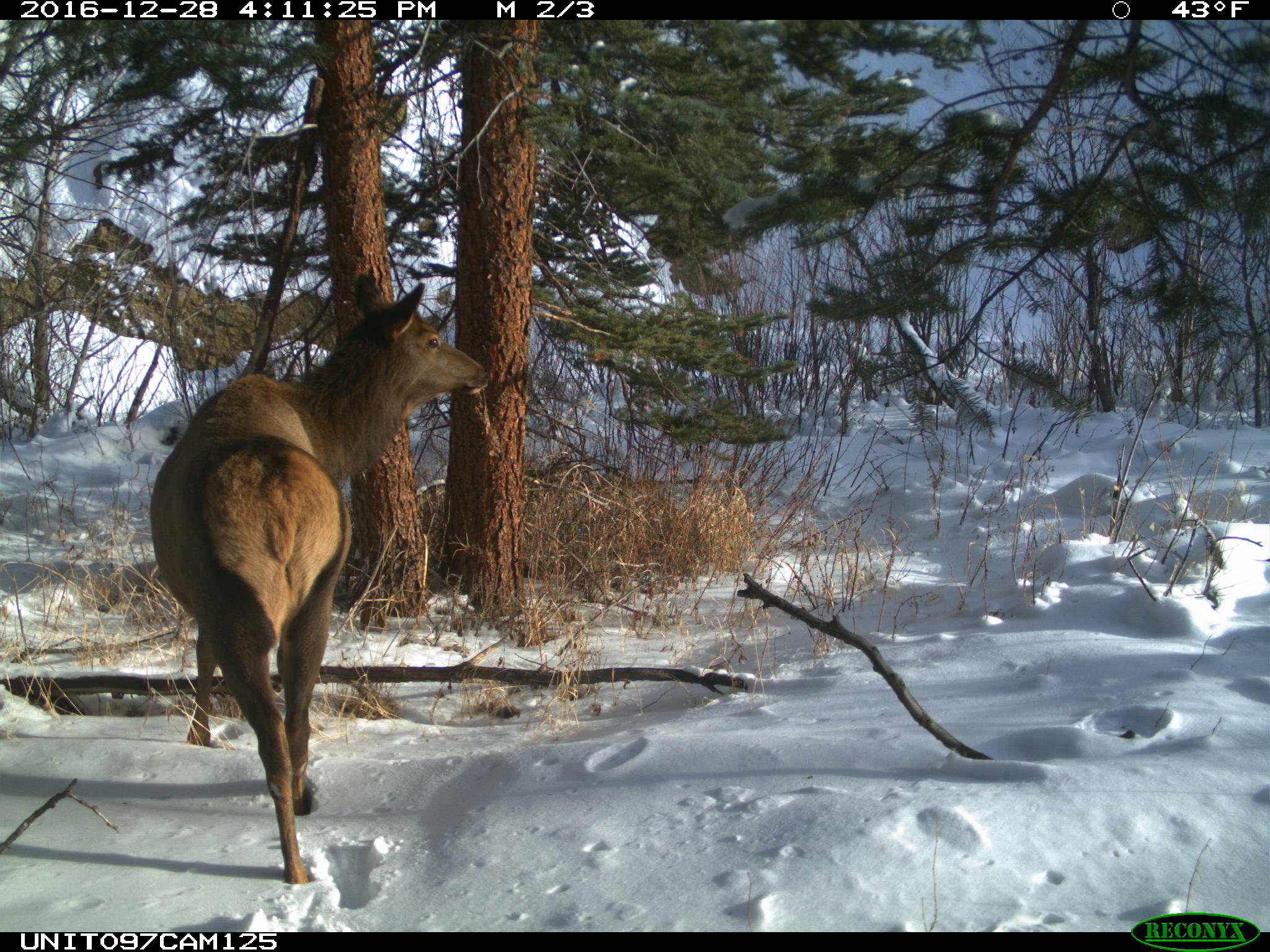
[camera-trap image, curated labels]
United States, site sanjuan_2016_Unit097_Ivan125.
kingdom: Animalia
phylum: Chordata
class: Mammalia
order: Artiodactyla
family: Cervidae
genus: Cervus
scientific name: Cervus elaphus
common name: red deer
Cervus elaphus (red deer).